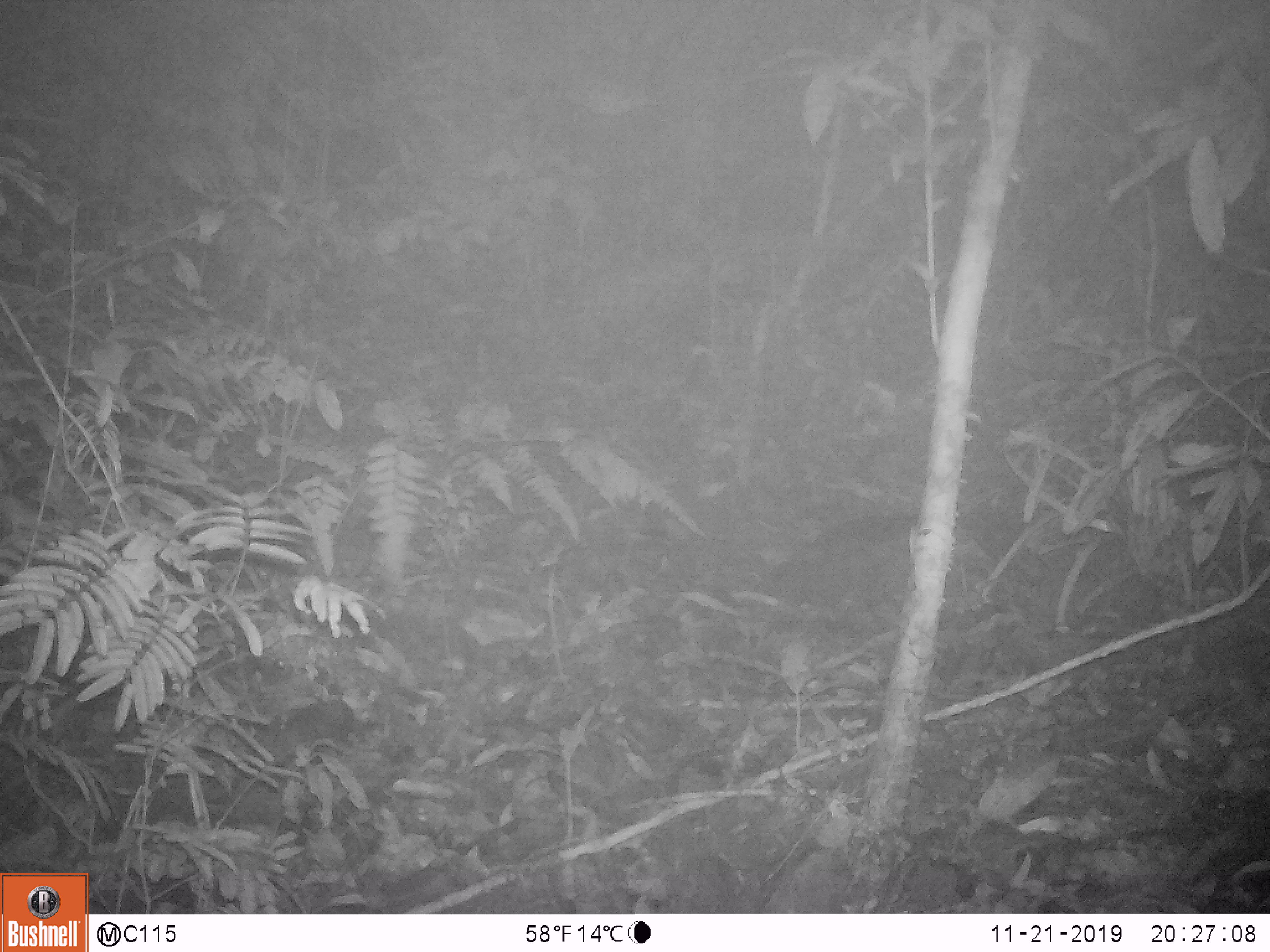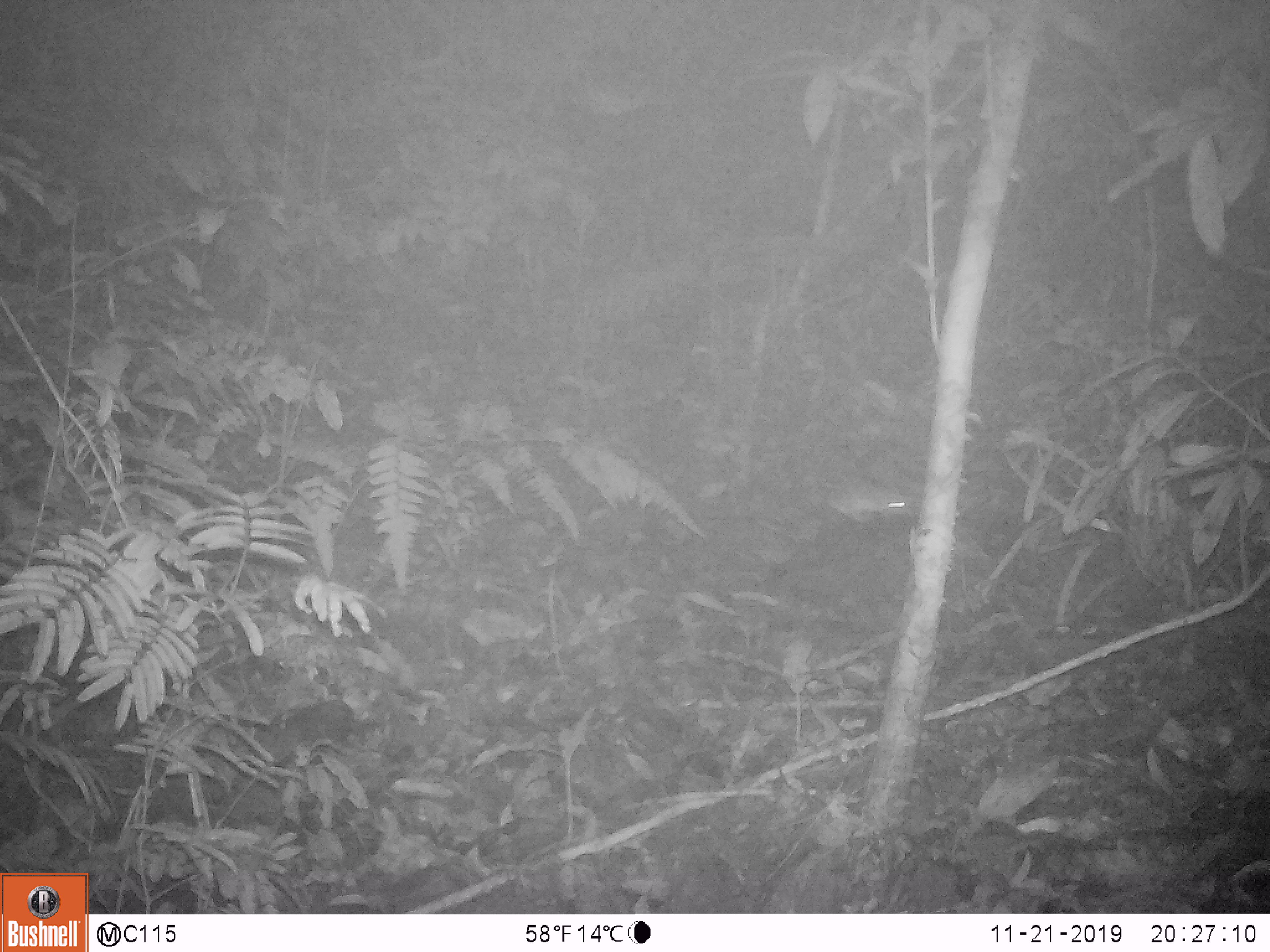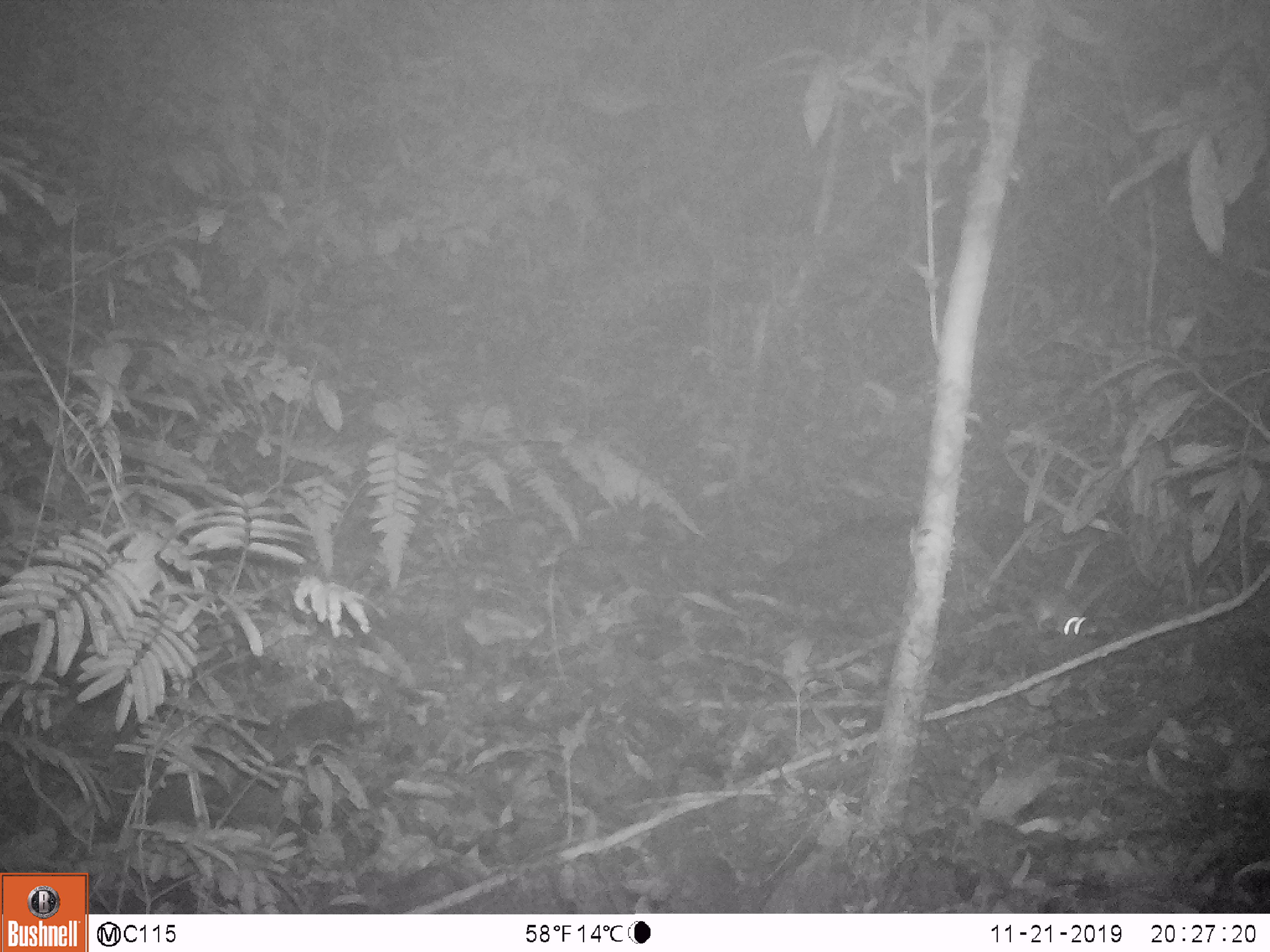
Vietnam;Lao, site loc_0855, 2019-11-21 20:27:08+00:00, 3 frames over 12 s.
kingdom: Animalia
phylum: Chordata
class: Mammalia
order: Rodentia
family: Muridae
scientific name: Muridae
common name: old-world mice and rats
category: unidentified murid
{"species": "unidentified murid (old-world mice and rats) (Muridae)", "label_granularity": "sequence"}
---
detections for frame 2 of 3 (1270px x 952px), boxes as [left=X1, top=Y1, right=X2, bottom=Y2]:
unidentified murid: [left=828, top=488, right=922, bottom=526]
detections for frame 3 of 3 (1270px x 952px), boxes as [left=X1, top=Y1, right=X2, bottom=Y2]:
unidentified murid: [left=988, top=567, right=1103, bottom=638]